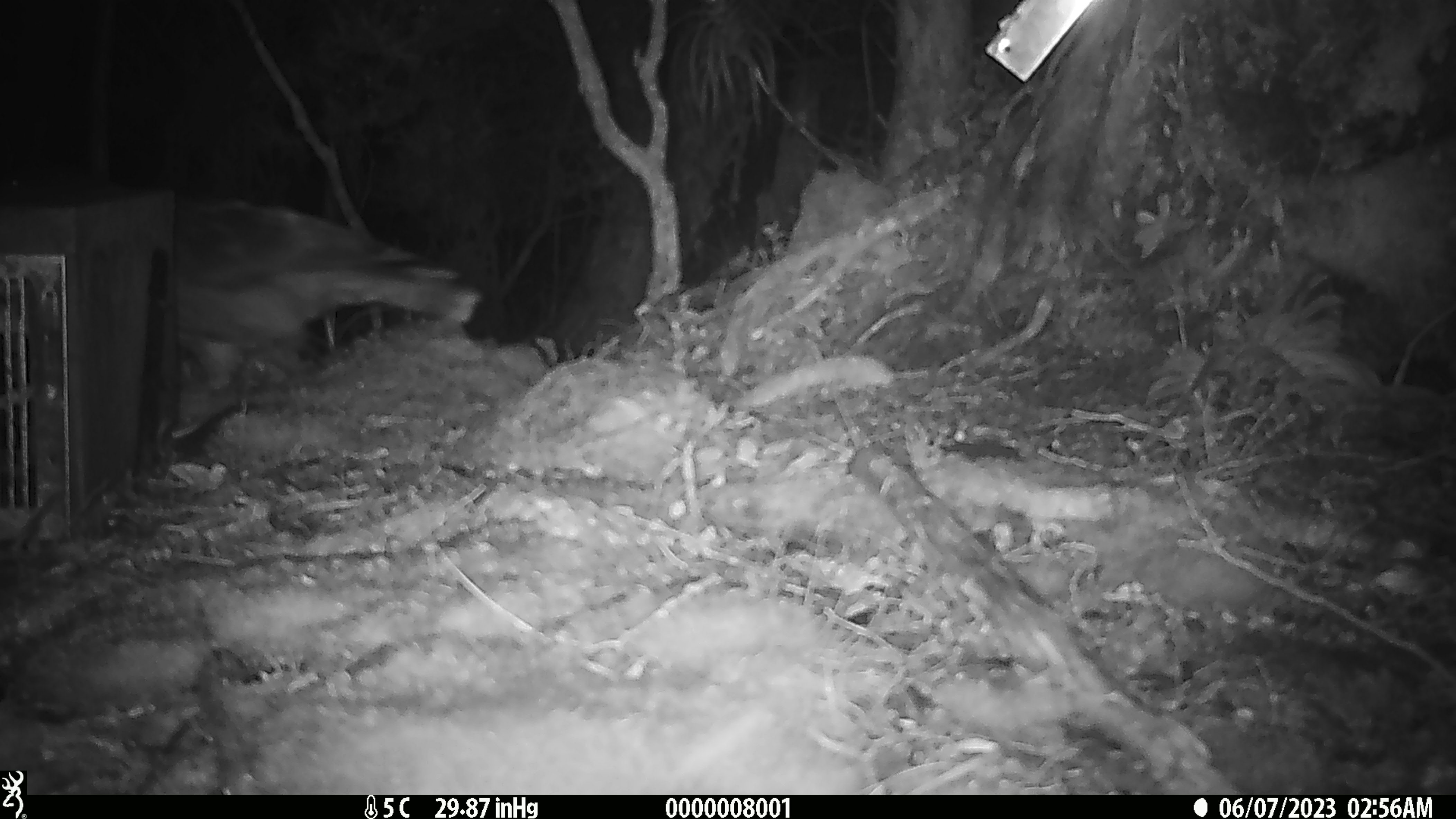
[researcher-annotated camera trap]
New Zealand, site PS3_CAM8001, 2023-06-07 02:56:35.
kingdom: Animalia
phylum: Chordata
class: Aves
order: Psittaciformes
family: Strigopidae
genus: Nestor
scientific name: Nestor notabilis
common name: kea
Kea (Nestor notabilis).